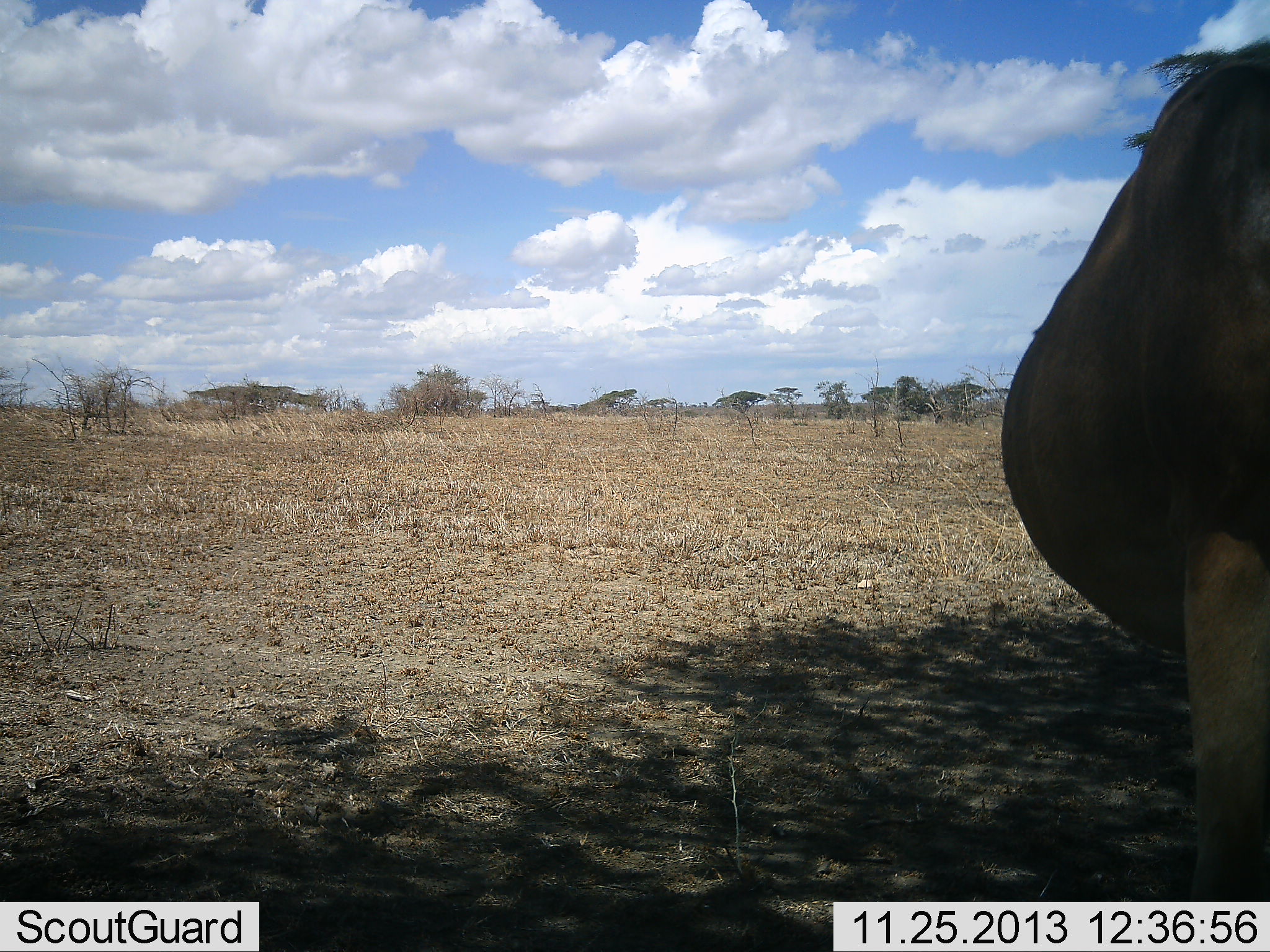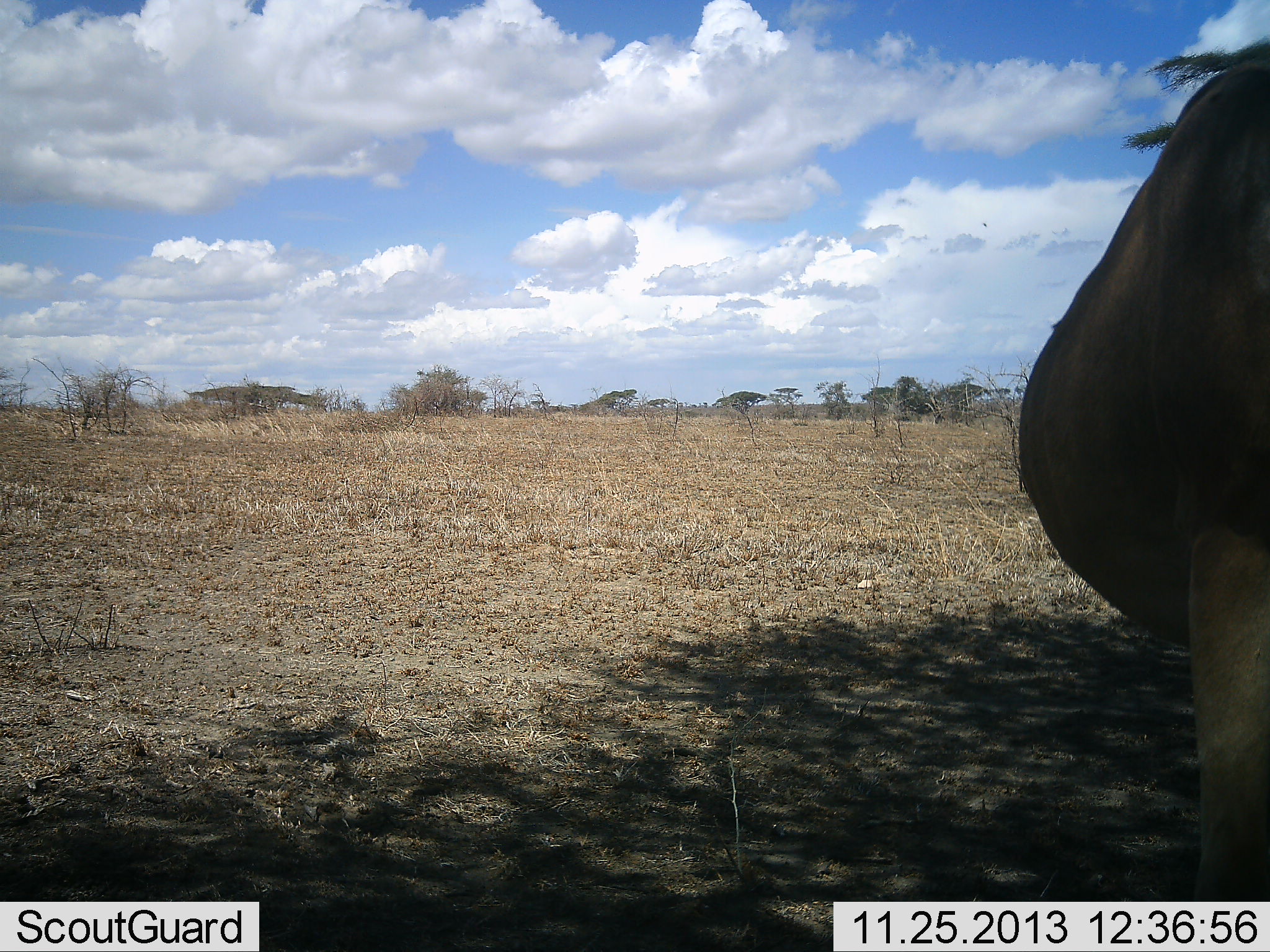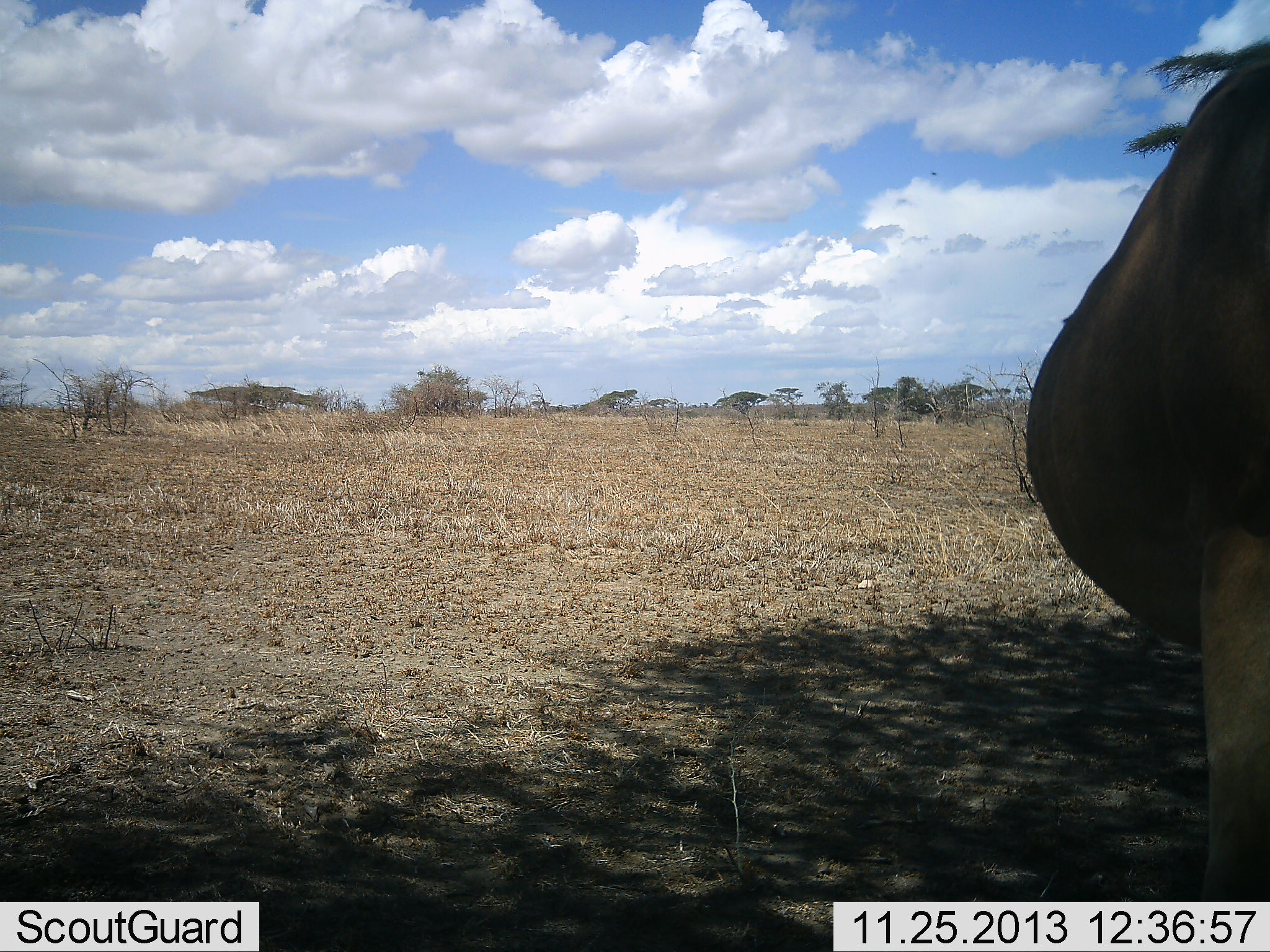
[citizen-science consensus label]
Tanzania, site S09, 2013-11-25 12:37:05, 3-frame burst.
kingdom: Animalia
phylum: Chordata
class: Mammalia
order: Artiodactyla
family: Bovidae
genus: Connochaetes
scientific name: Connochaetes taurinus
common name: blue wildebeest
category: wildebeest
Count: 1.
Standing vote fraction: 80%.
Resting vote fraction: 20%.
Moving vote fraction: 0%.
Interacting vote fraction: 0%.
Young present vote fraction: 0%.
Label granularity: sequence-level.